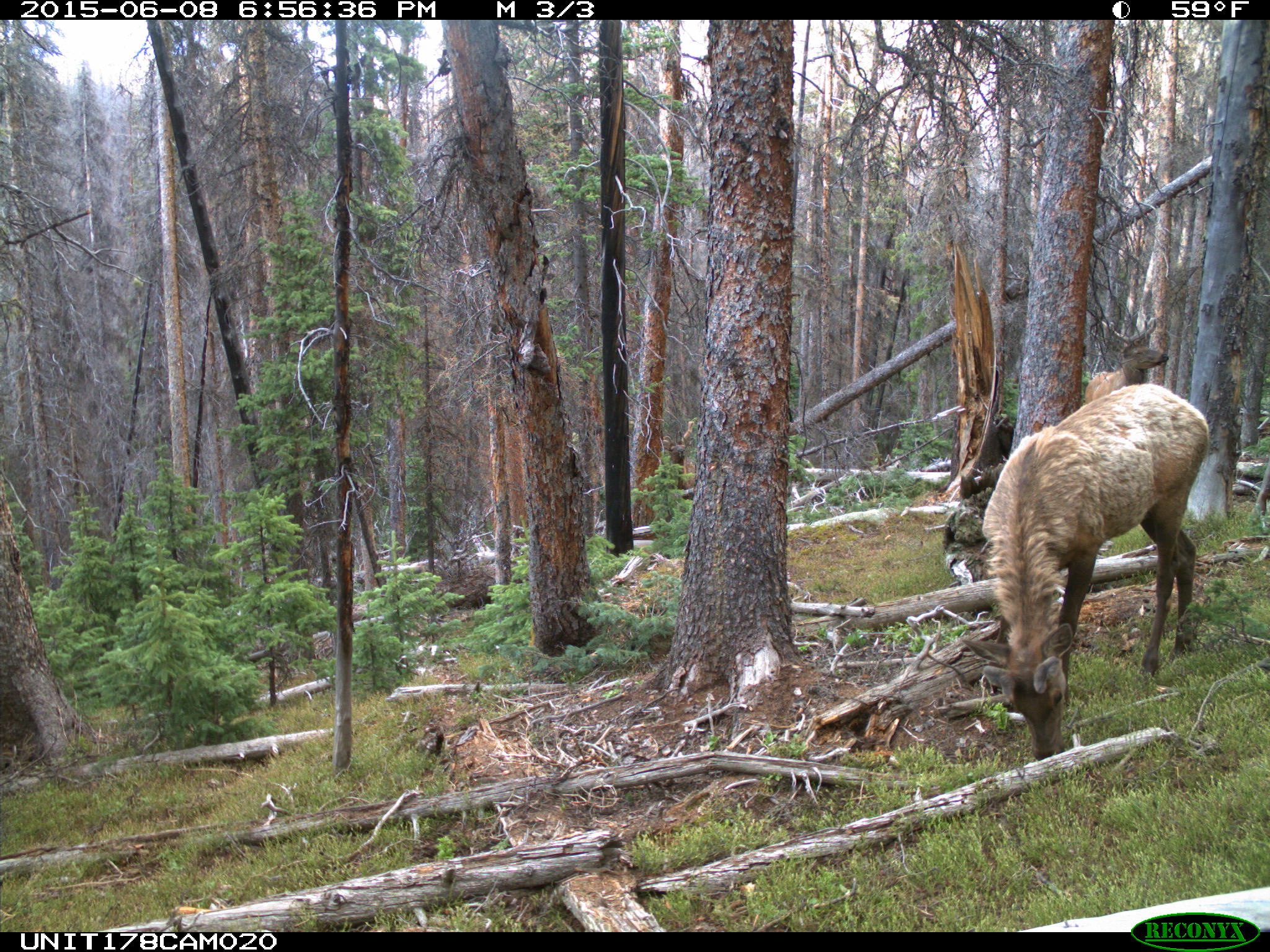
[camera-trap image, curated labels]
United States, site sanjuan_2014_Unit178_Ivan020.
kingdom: Animalia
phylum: Chordata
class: Mammalia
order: Artiodactyla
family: Cervidae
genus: Cervus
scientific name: Cervus elaphus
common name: red deer